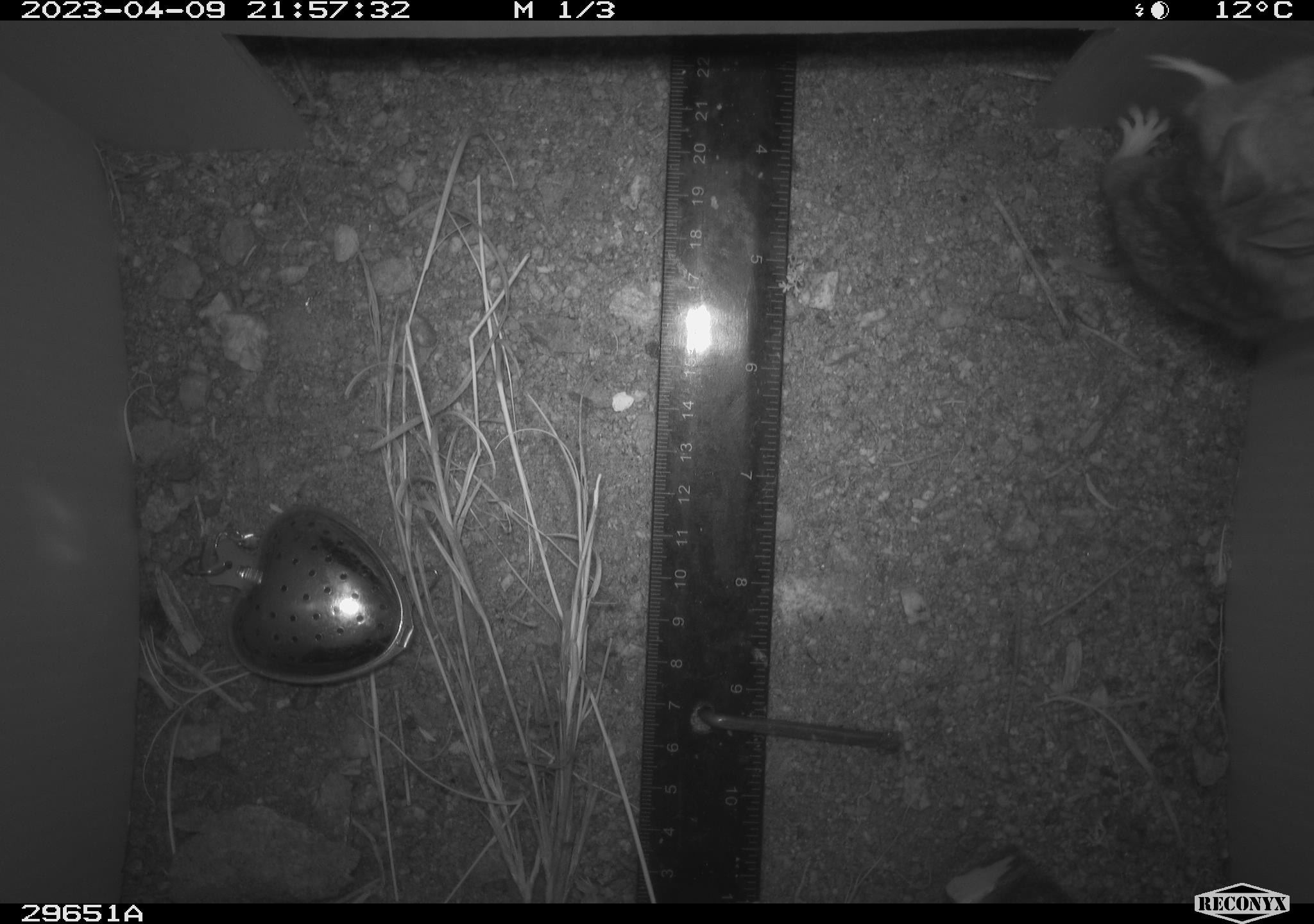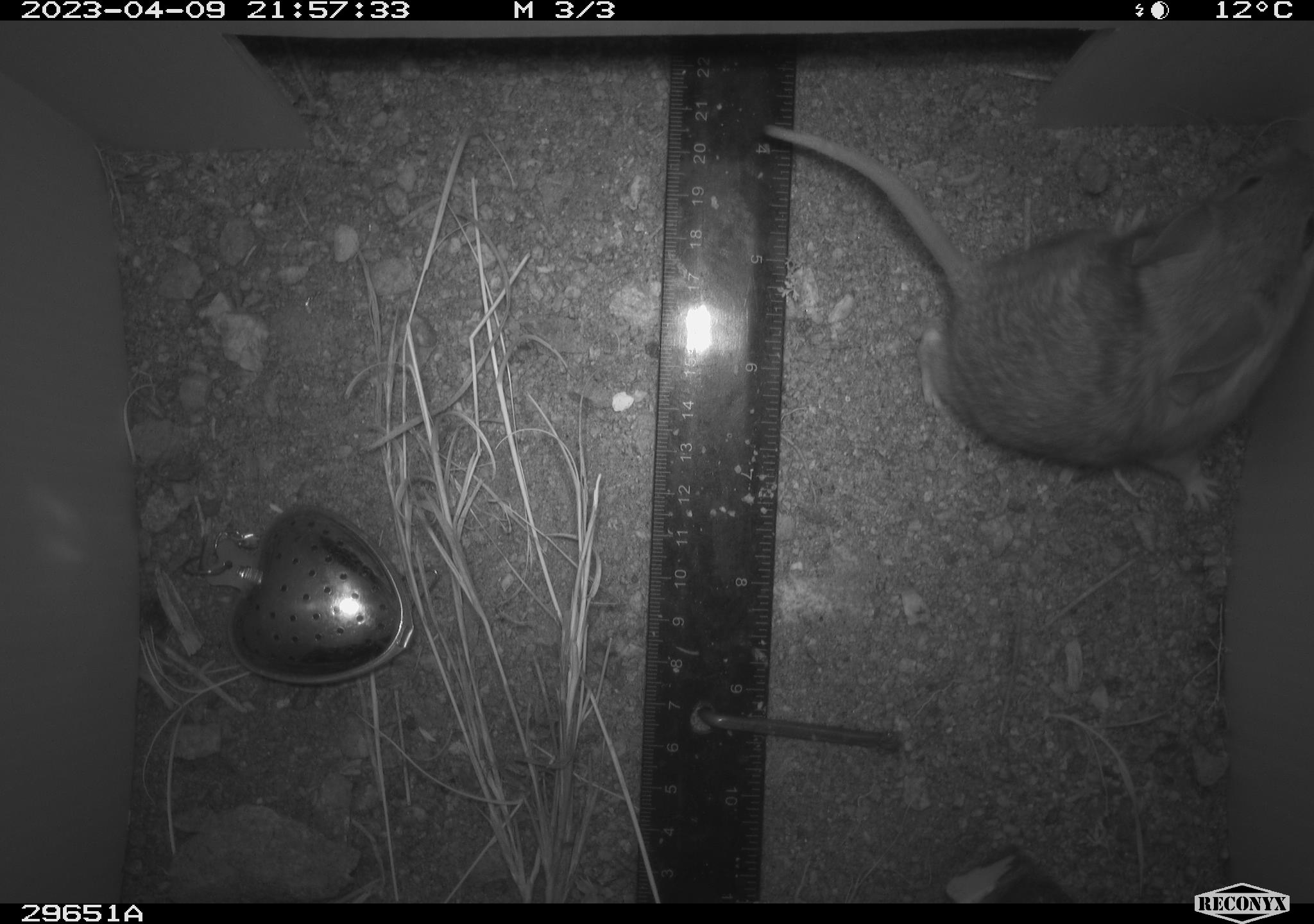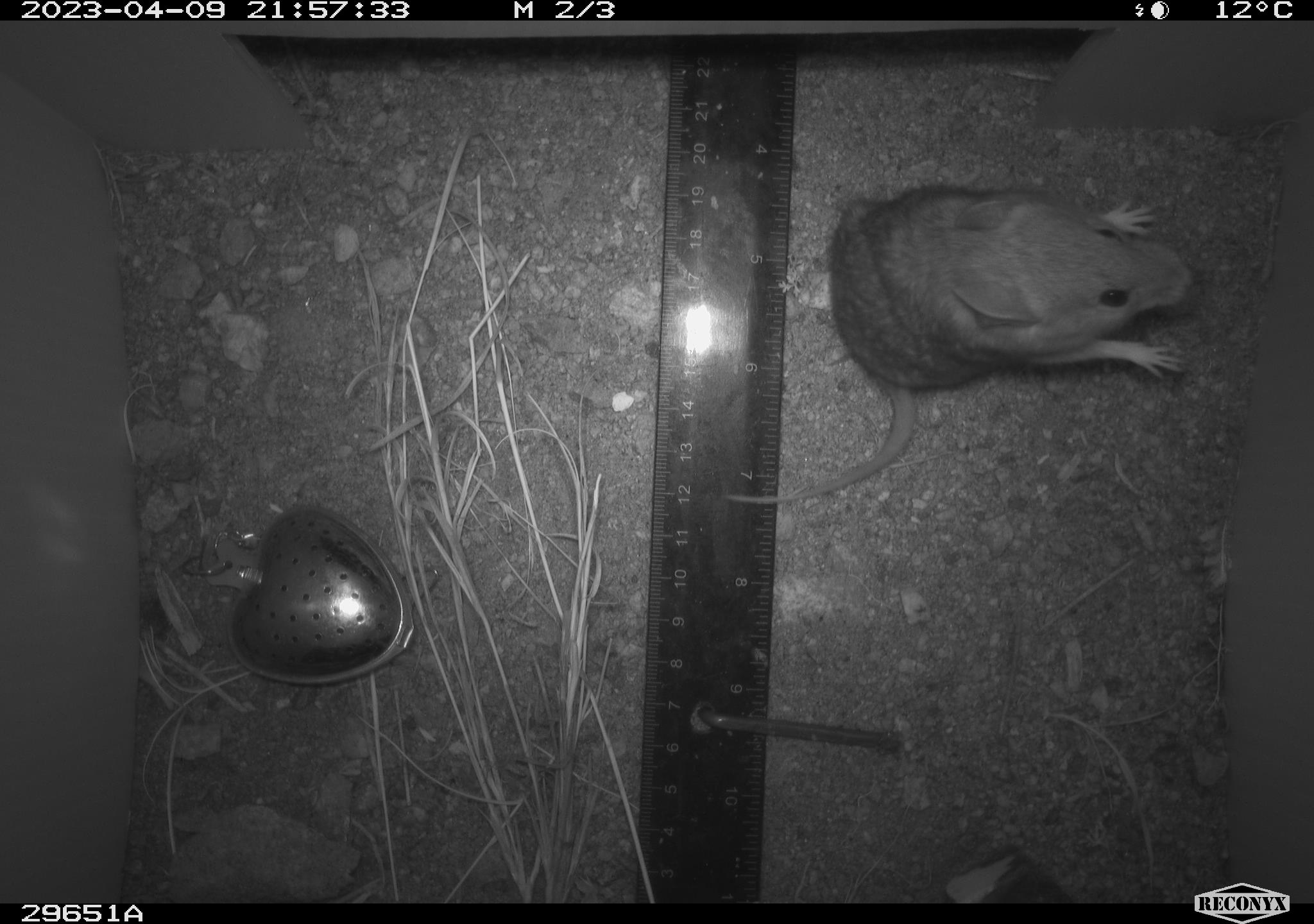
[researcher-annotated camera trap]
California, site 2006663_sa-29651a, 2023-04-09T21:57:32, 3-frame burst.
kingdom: Animalia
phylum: Chordata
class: Mammalia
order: Rodentia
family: Cricetidae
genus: Peromyscus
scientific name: Peromyscus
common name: deer mice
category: peromyscus species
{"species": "peromyscus species (deer mice) (Peromyscus)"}